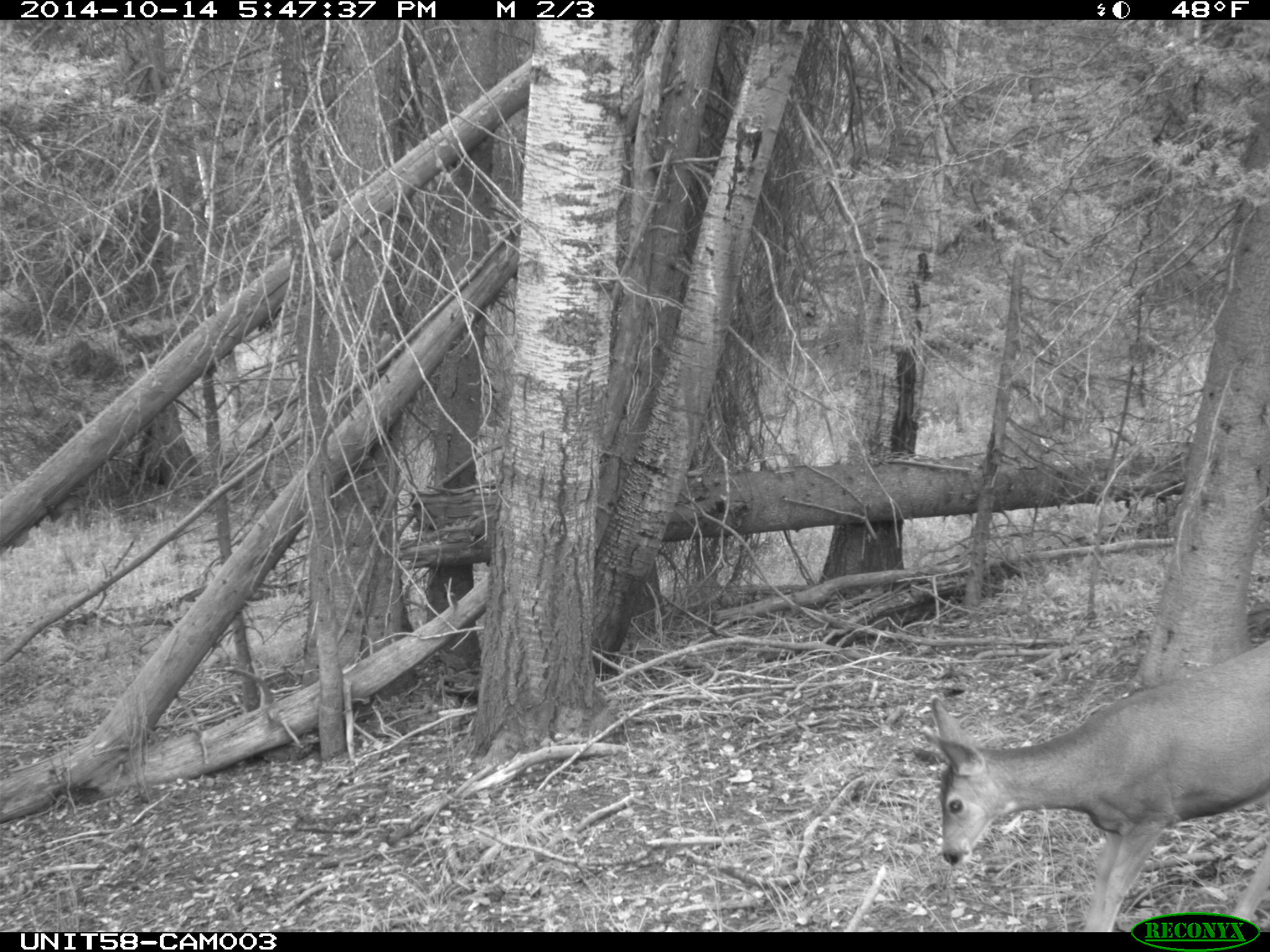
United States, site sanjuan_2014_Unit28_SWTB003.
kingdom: Animalia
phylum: Chordata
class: Mammalia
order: Artiodactyla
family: Cervidae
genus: Odocoileus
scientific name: Odocoileus hemionus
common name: mule deer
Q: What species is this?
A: Odocoileus hemionus (mule deer).